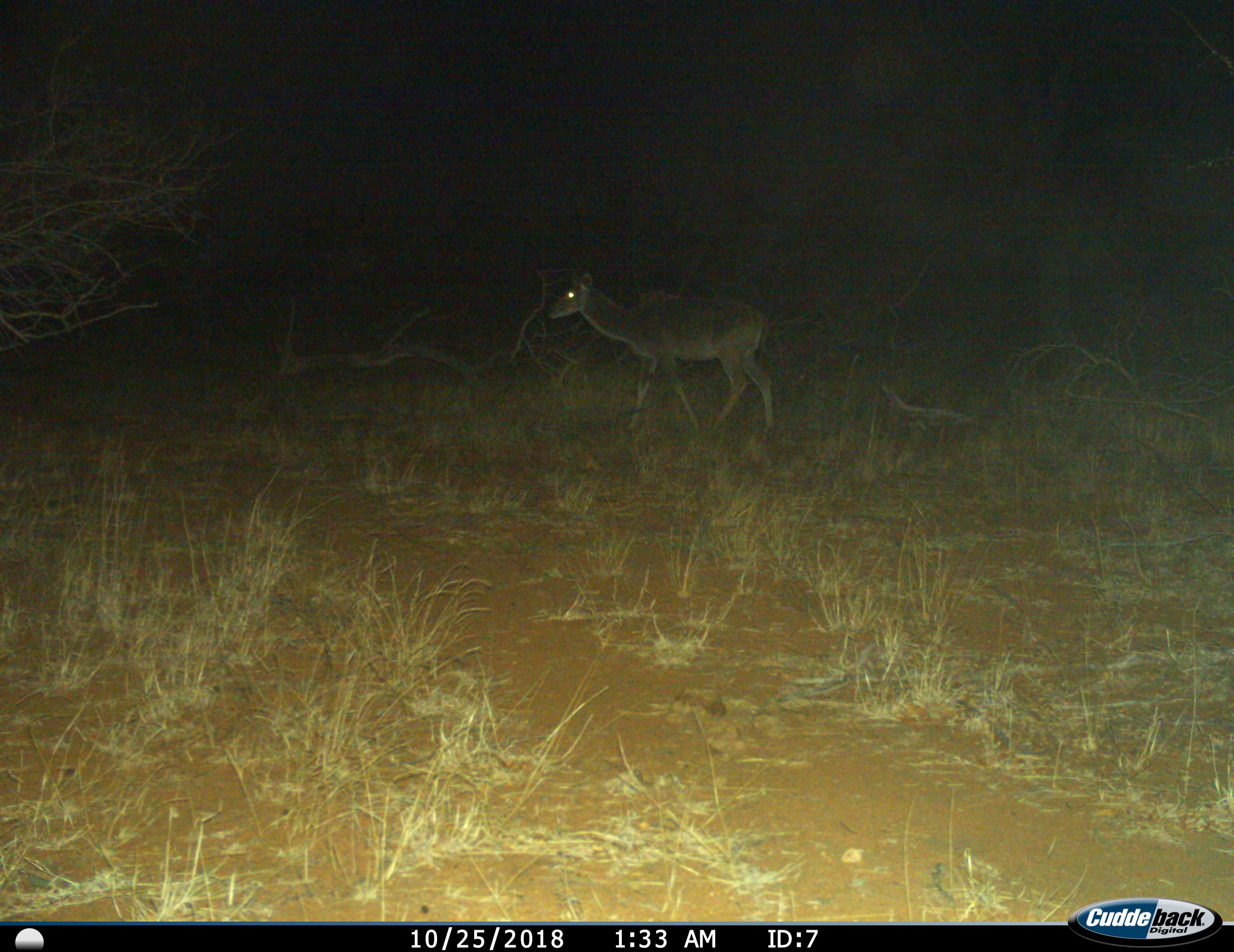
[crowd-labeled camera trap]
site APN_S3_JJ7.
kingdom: Animalia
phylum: Chordata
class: Mammalia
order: Artiodactyla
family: Bovidae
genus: Tragelaphus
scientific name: Tragelaphus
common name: kudu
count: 1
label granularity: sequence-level